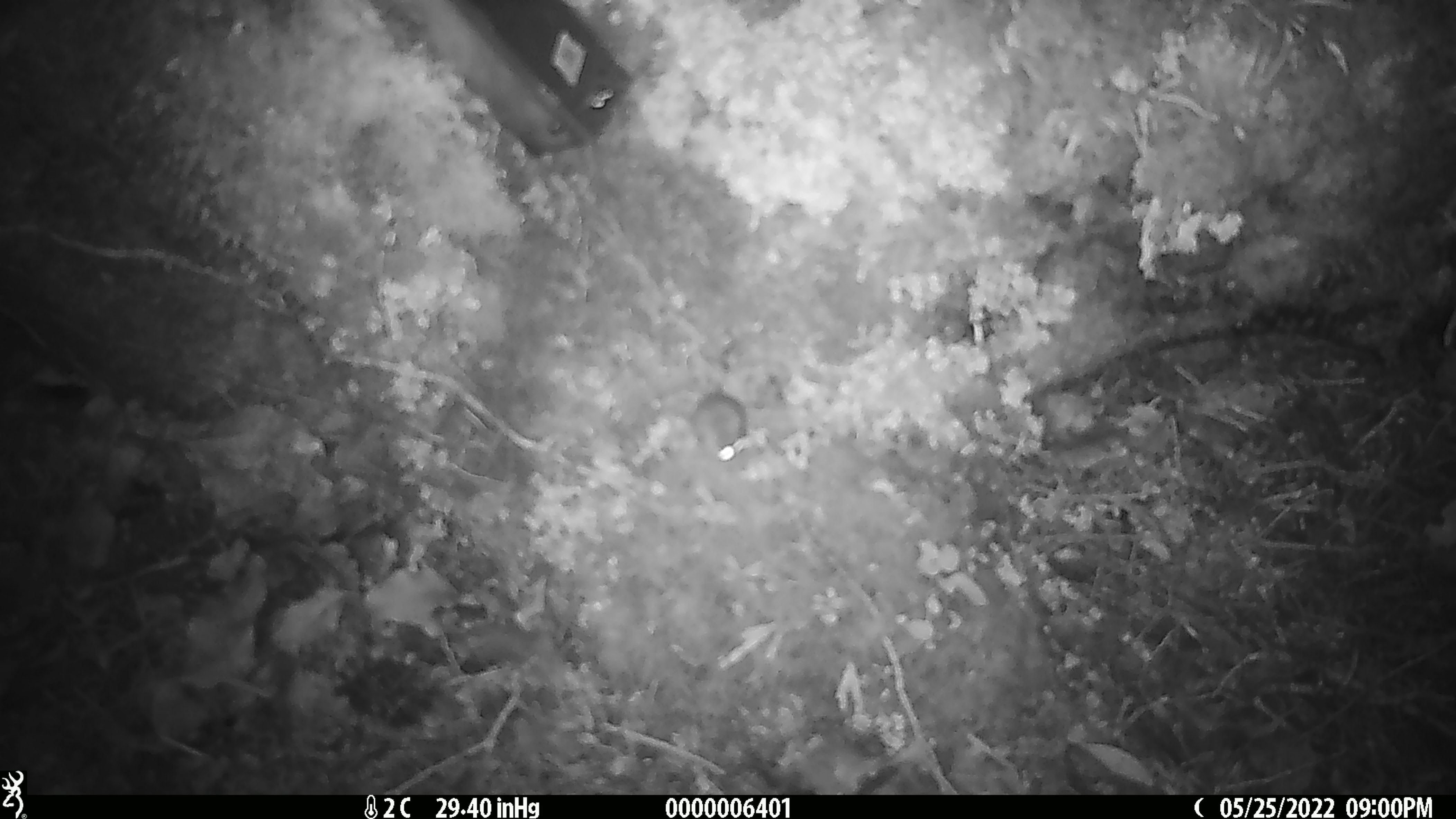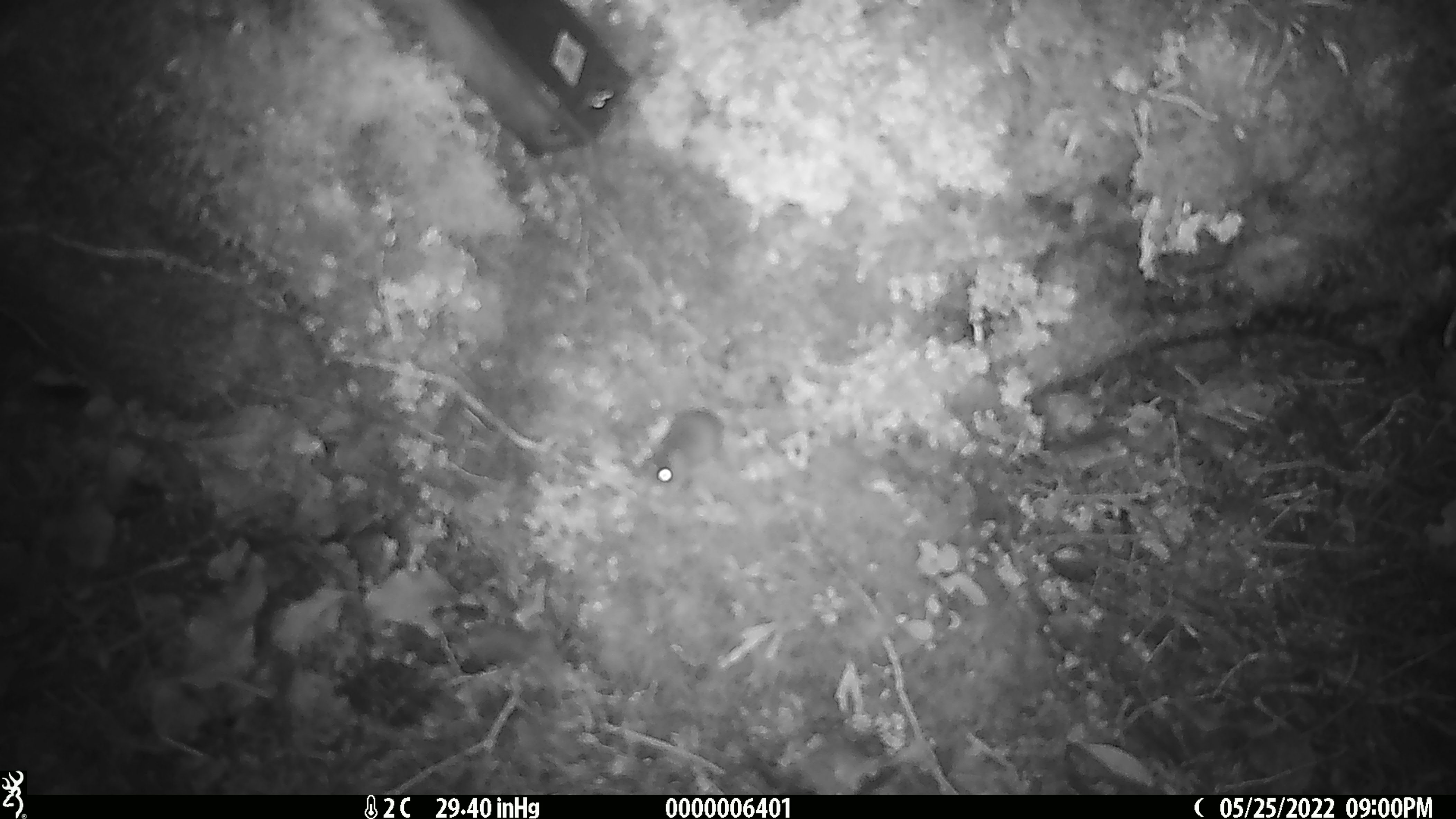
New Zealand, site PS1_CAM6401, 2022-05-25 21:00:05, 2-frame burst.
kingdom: Animalia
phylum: Chordata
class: Mammalia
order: Rodentia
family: Muridae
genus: Mus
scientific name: Mus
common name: mouse